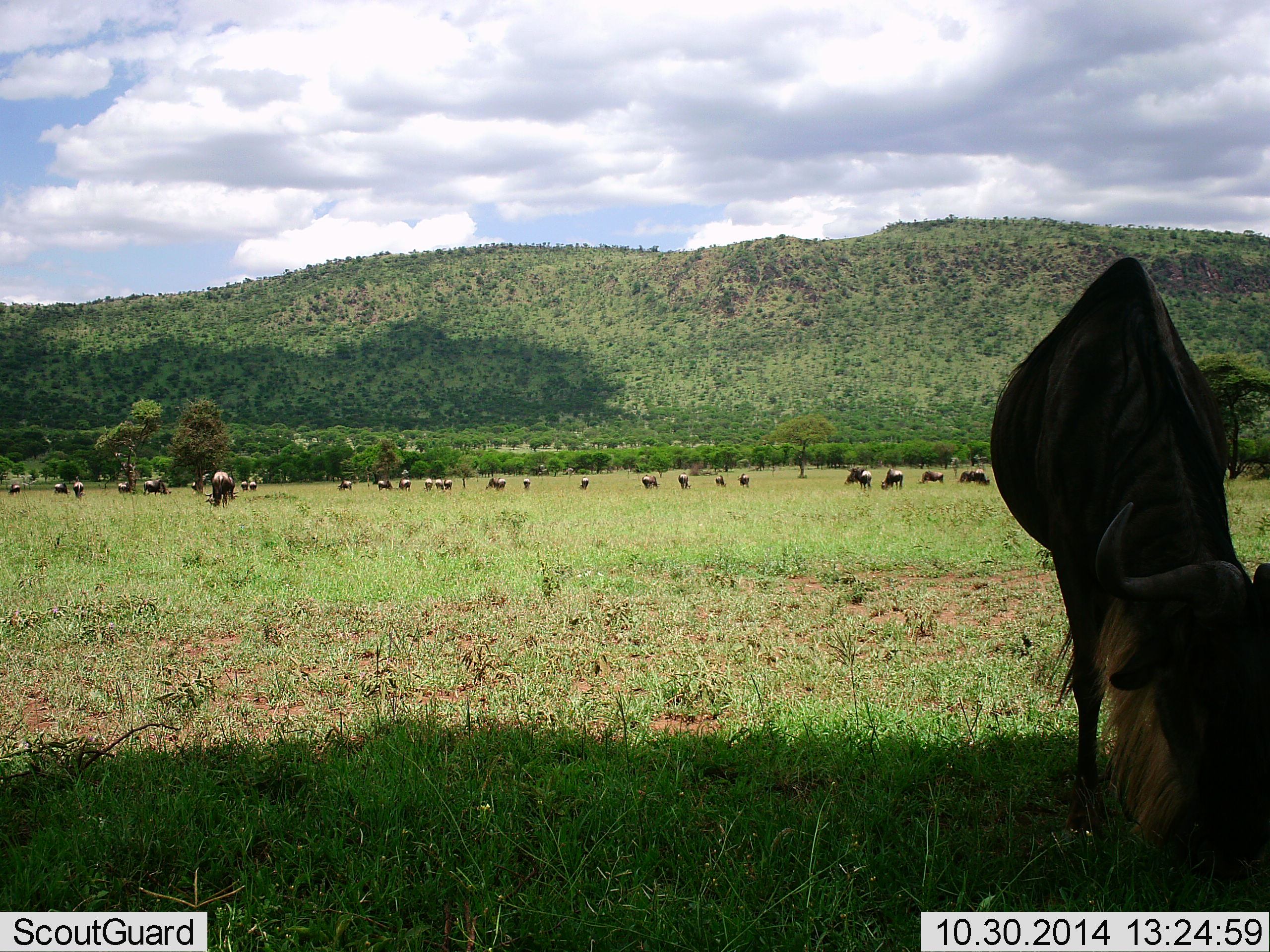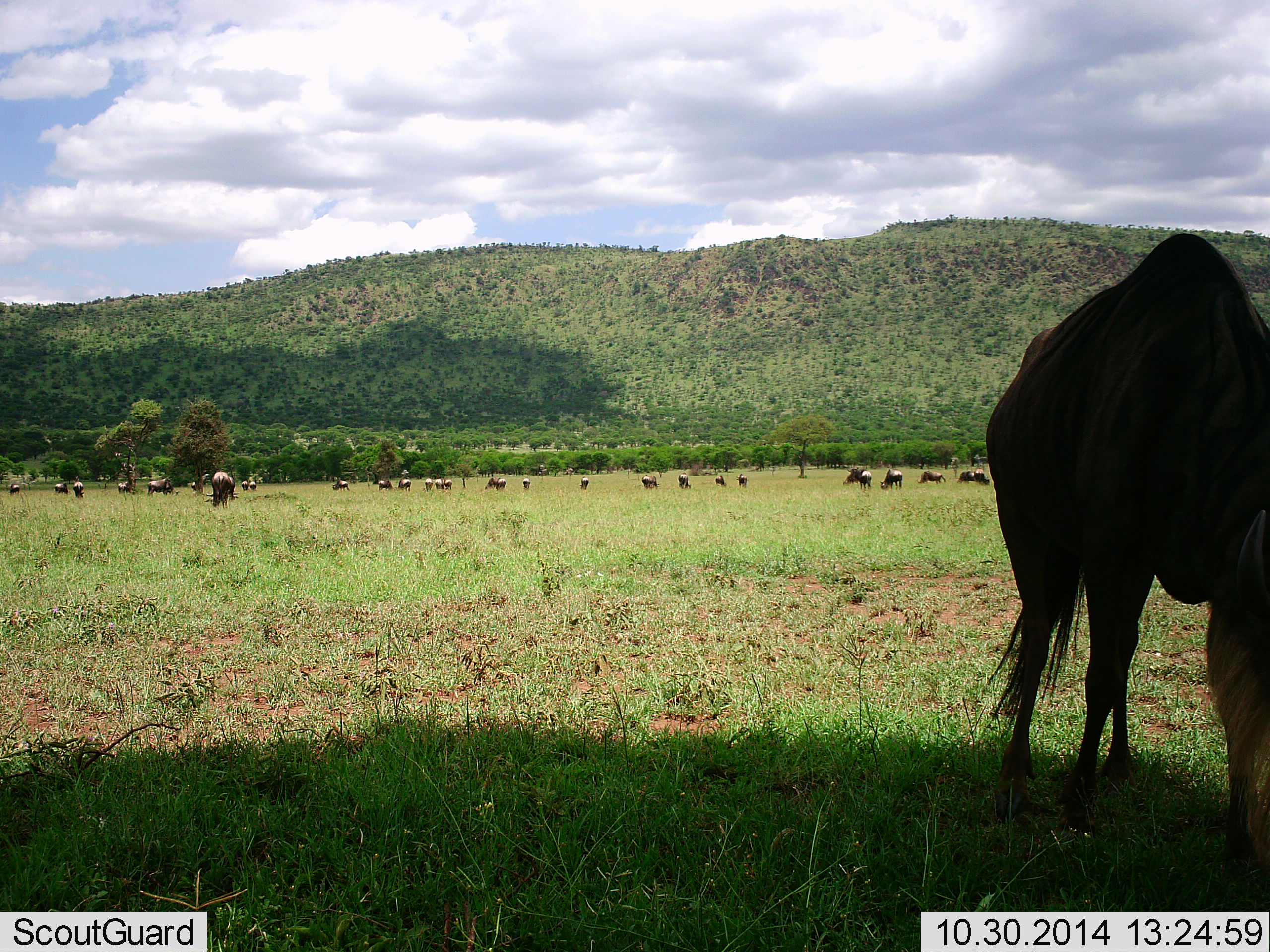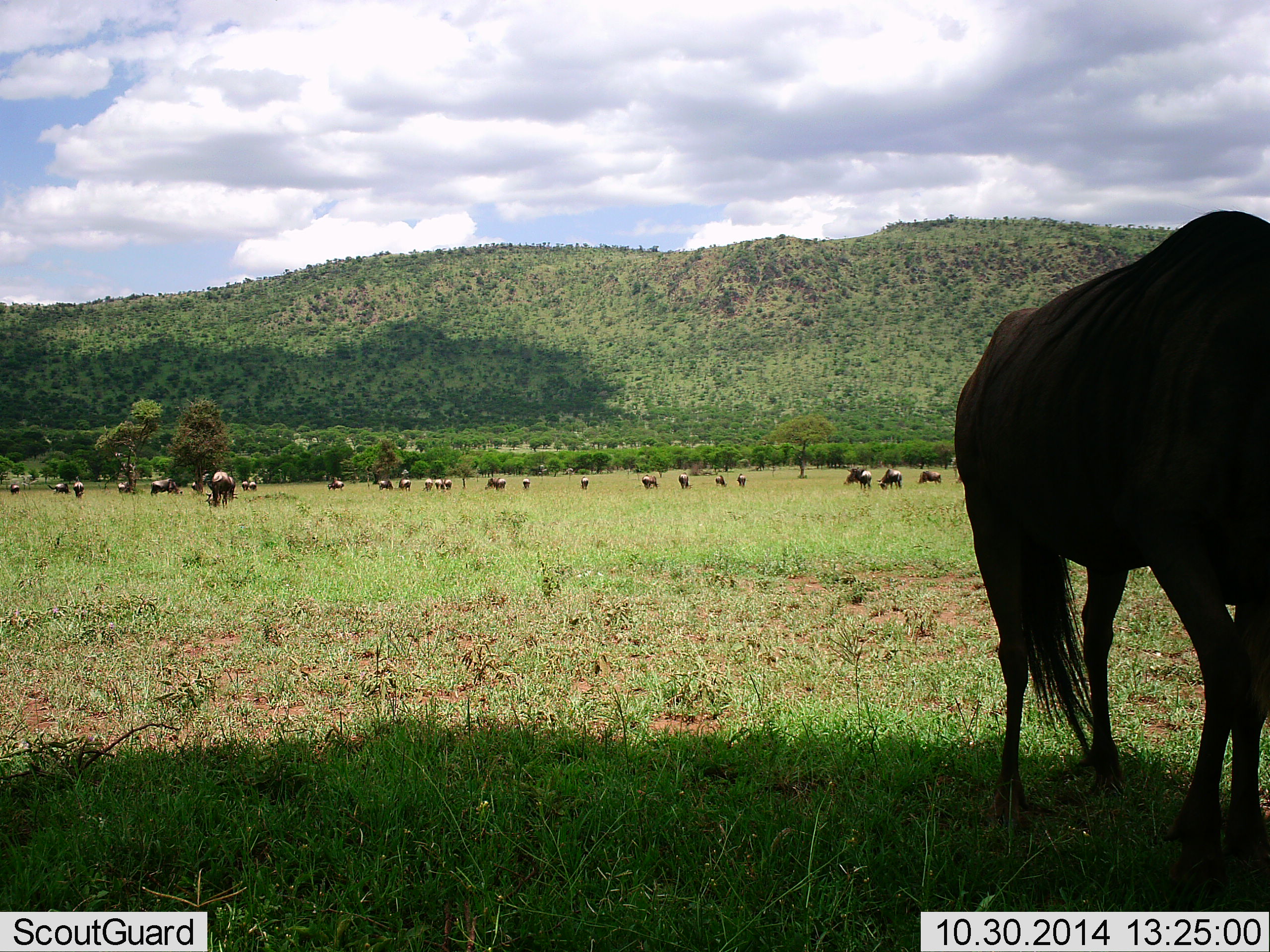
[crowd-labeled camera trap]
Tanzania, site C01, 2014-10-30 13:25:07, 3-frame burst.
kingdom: Animalia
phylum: Chordata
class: Mammalia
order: Artiodactyla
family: Bovidae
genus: Connochaetes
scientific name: Connochaetes taurinus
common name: blue wildebeest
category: wildebeest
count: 11-50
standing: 50%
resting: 20%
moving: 30%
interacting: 0%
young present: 0%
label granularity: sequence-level